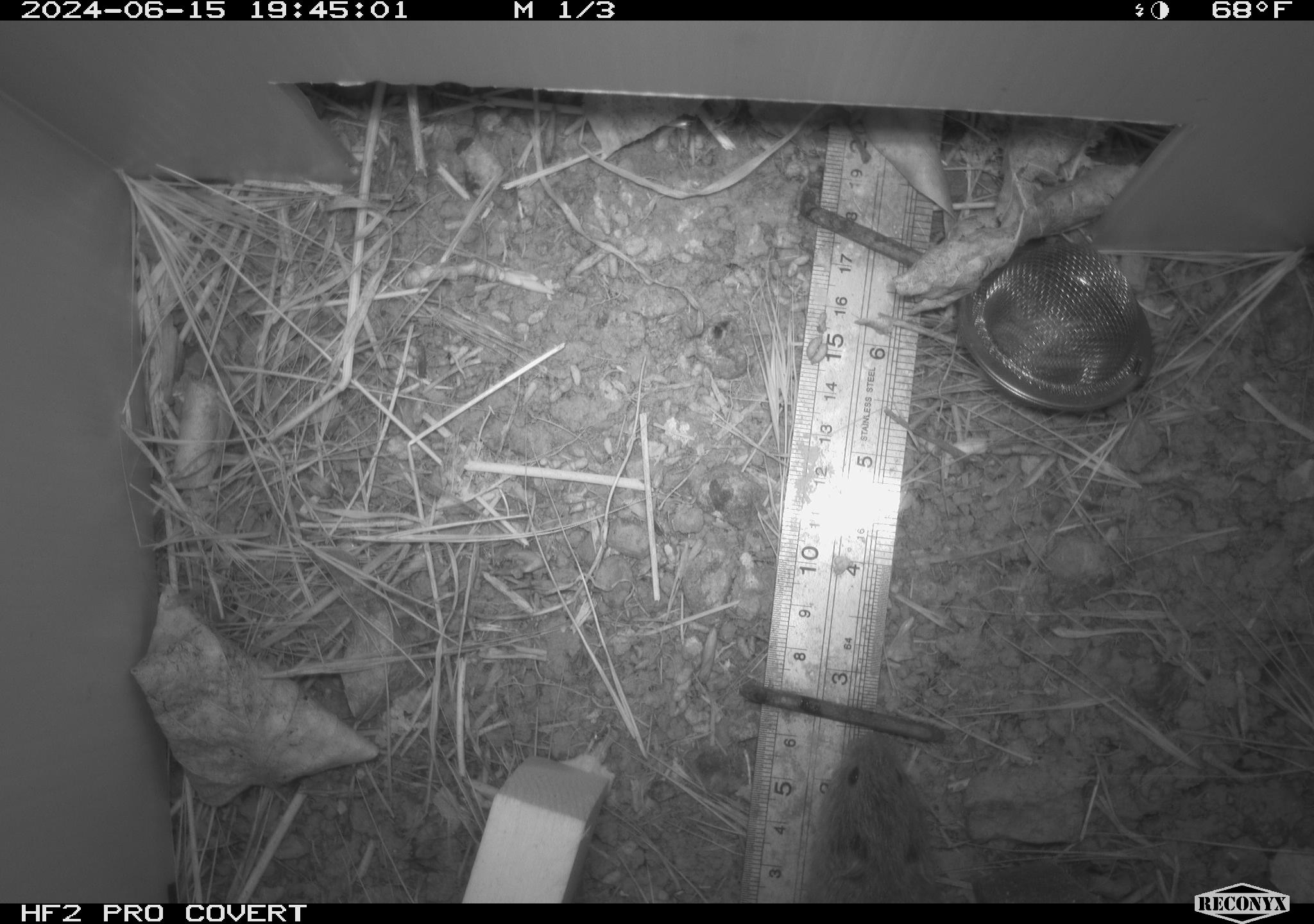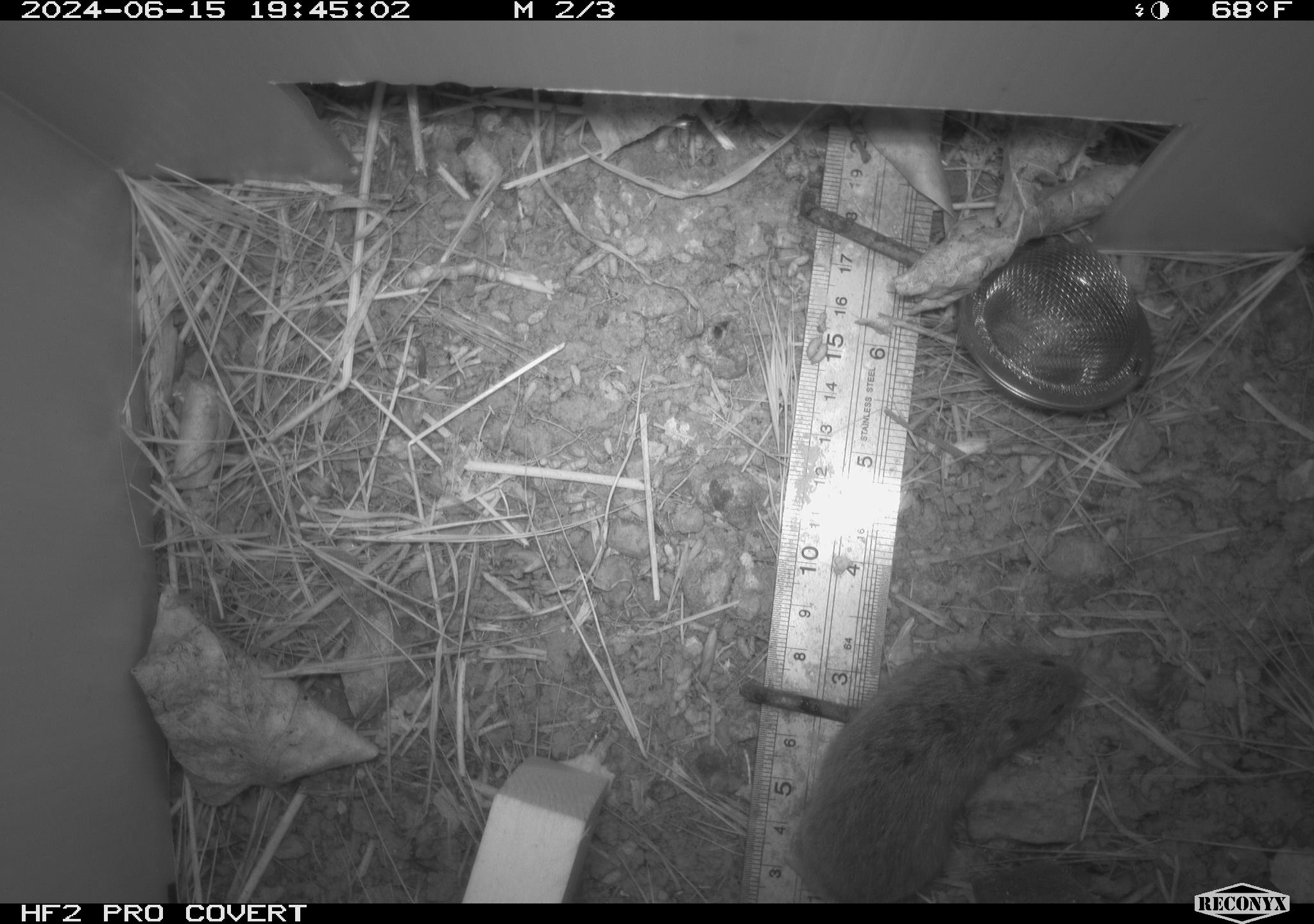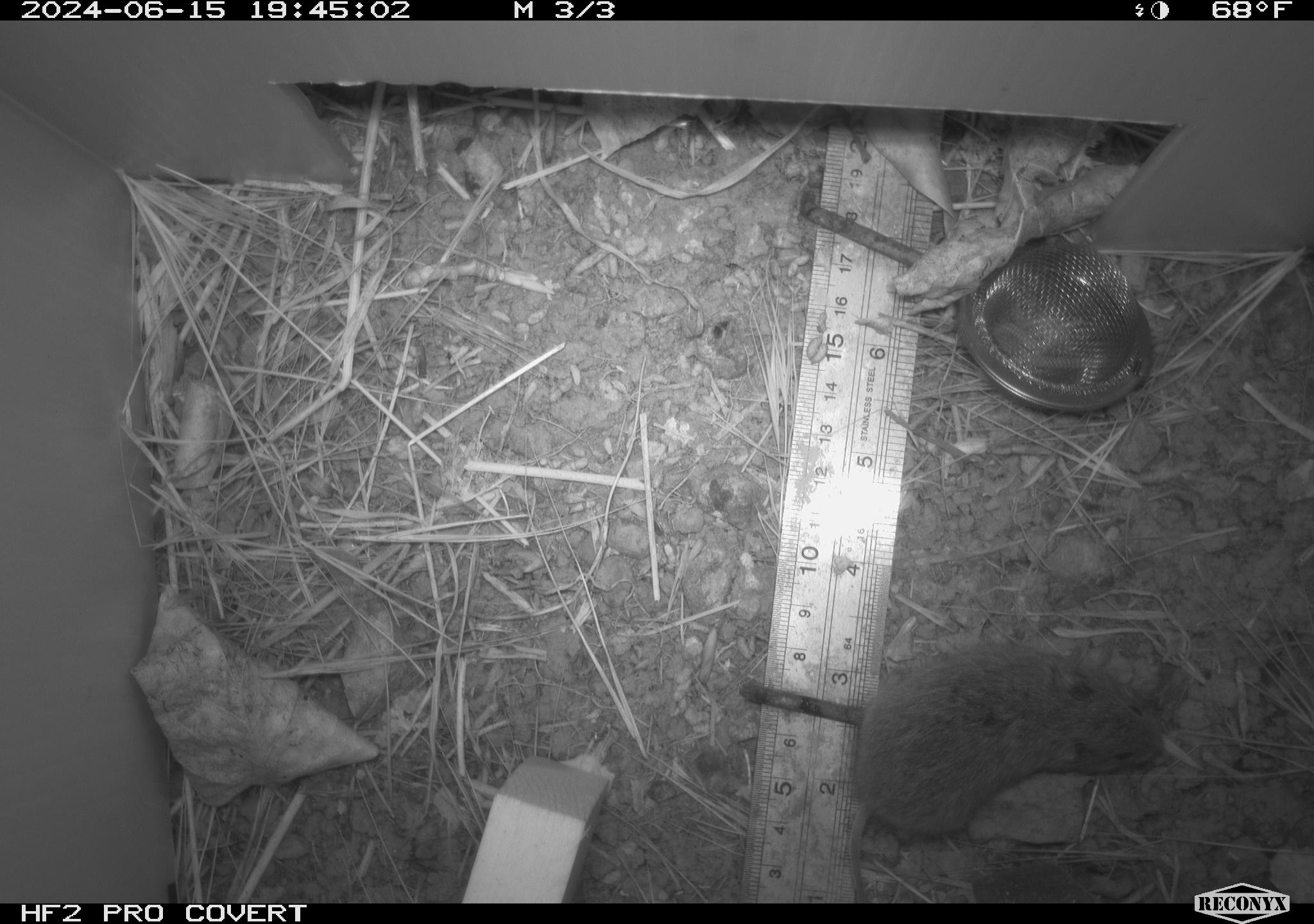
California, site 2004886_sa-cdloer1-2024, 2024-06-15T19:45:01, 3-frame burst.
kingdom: Animalia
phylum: Chordata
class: Mammalia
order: Rodentia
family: Cricetidae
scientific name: Arvicolinae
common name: voles, lemmings, and muskrats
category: arvicolinae subfamily